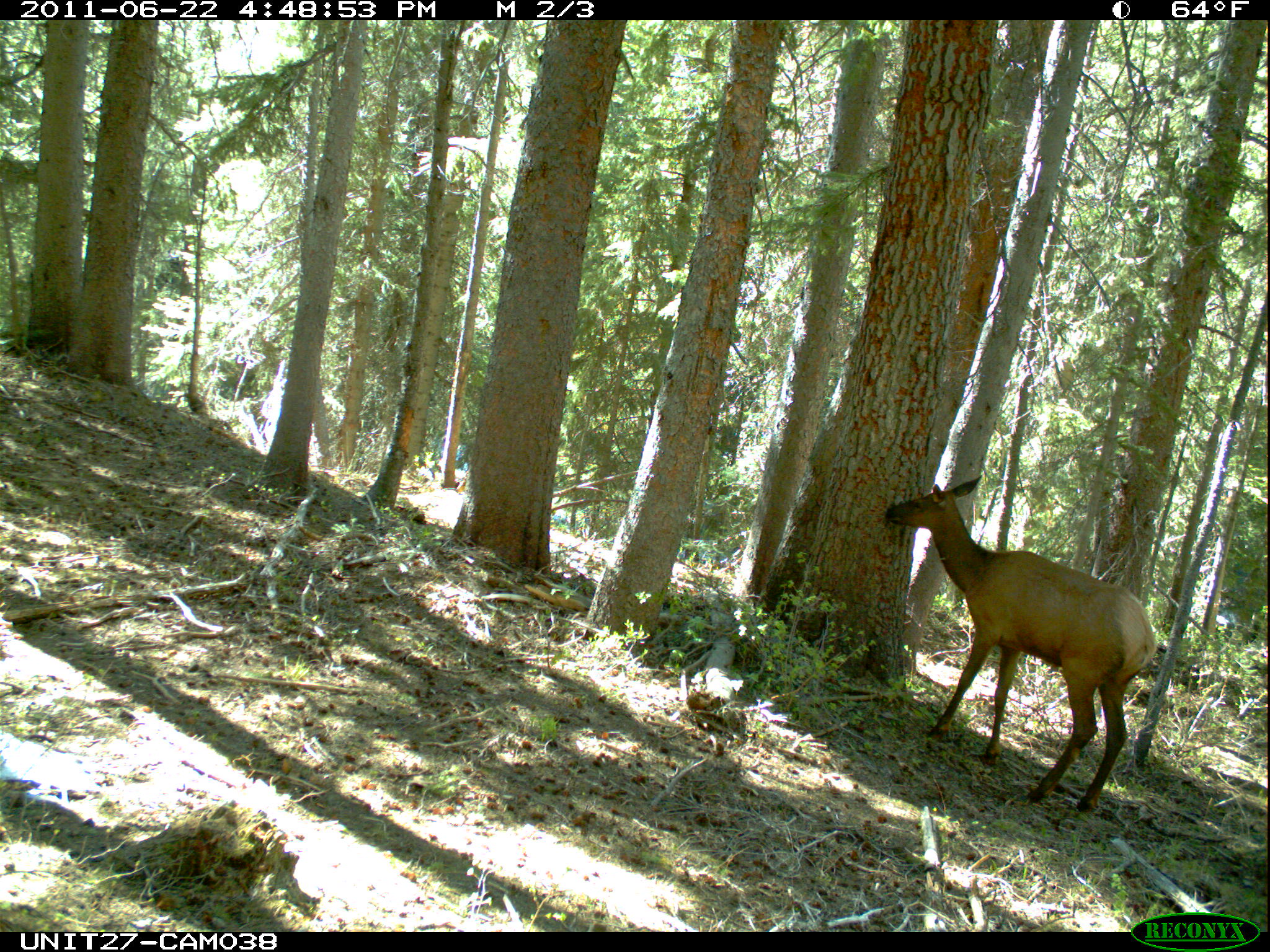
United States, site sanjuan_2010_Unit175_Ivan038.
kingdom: Animalia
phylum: Chordata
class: Mammalia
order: Artiodactyla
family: Cervidae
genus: Cervus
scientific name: Cervus elaphus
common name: red deer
Cervus elaphus (red deer).